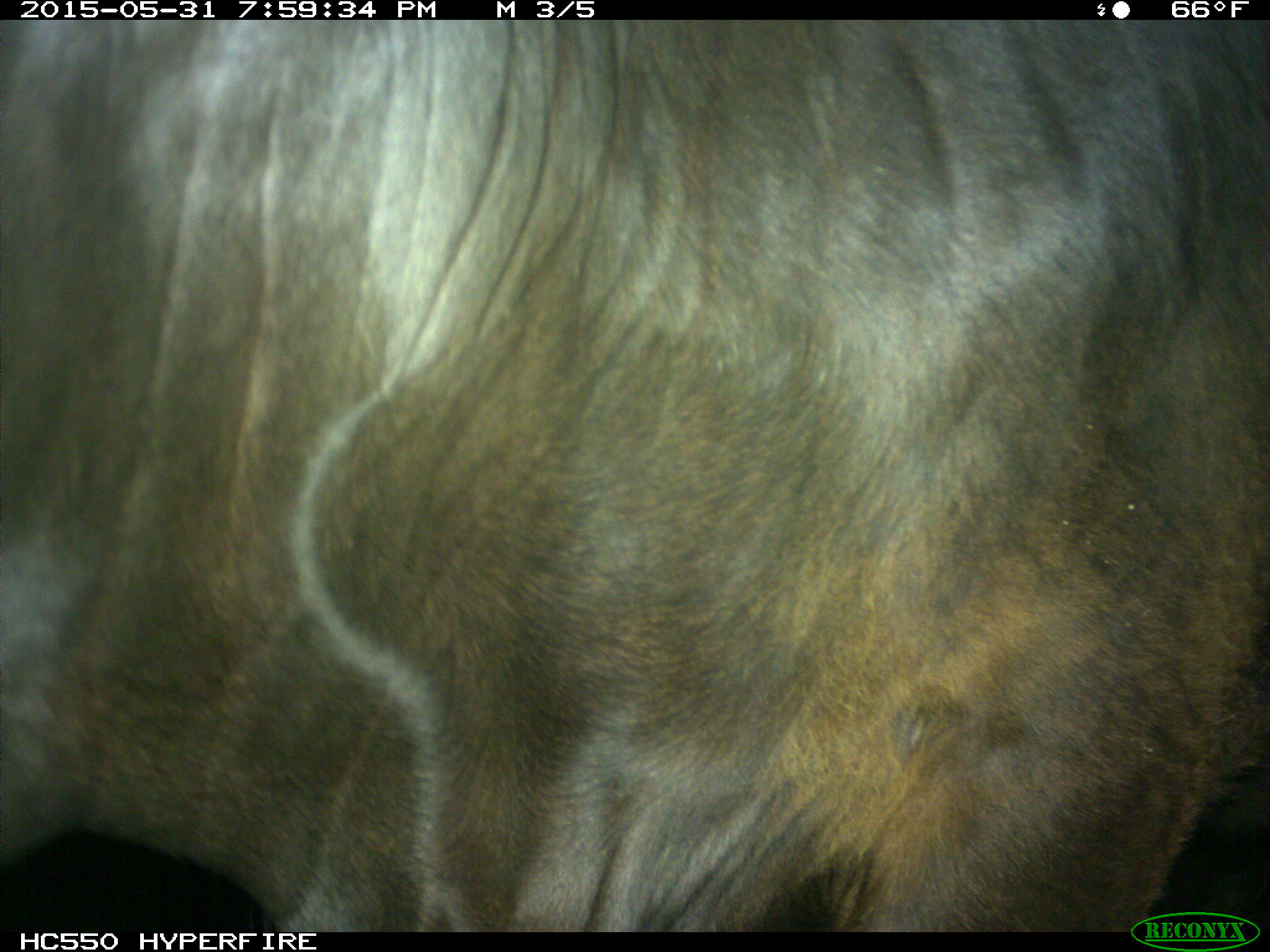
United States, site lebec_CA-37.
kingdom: Animalia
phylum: Chordata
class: Mammalia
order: Artiodactyla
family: Bovidae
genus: Bos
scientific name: Bos taurus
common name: domestic cow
Bos taurus (domestic cow).